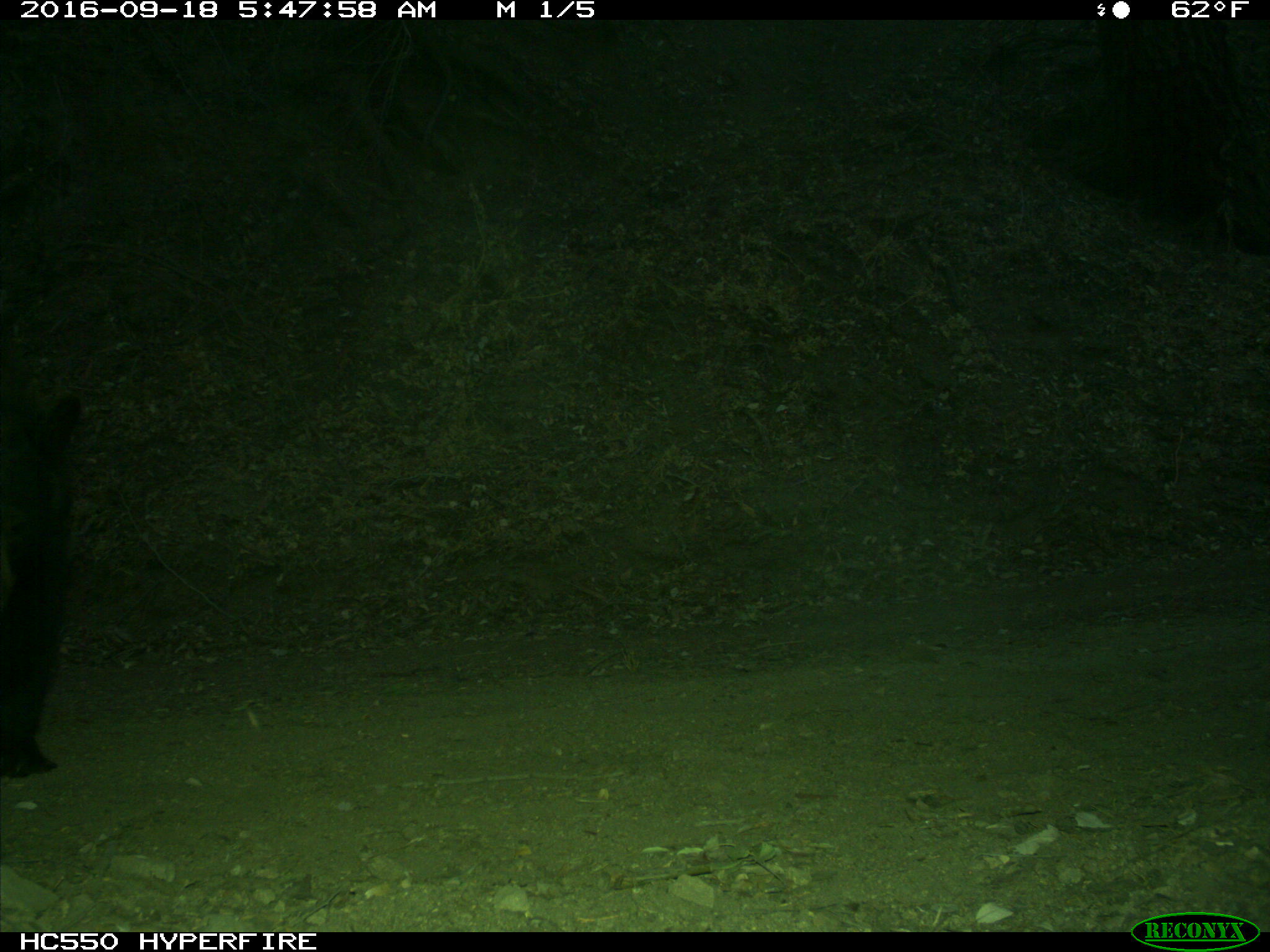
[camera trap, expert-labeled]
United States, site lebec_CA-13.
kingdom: Animalia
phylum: Chordata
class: Mammalia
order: Carnivora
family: Ursidae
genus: Ursus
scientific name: Ursus americanus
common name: american black bear